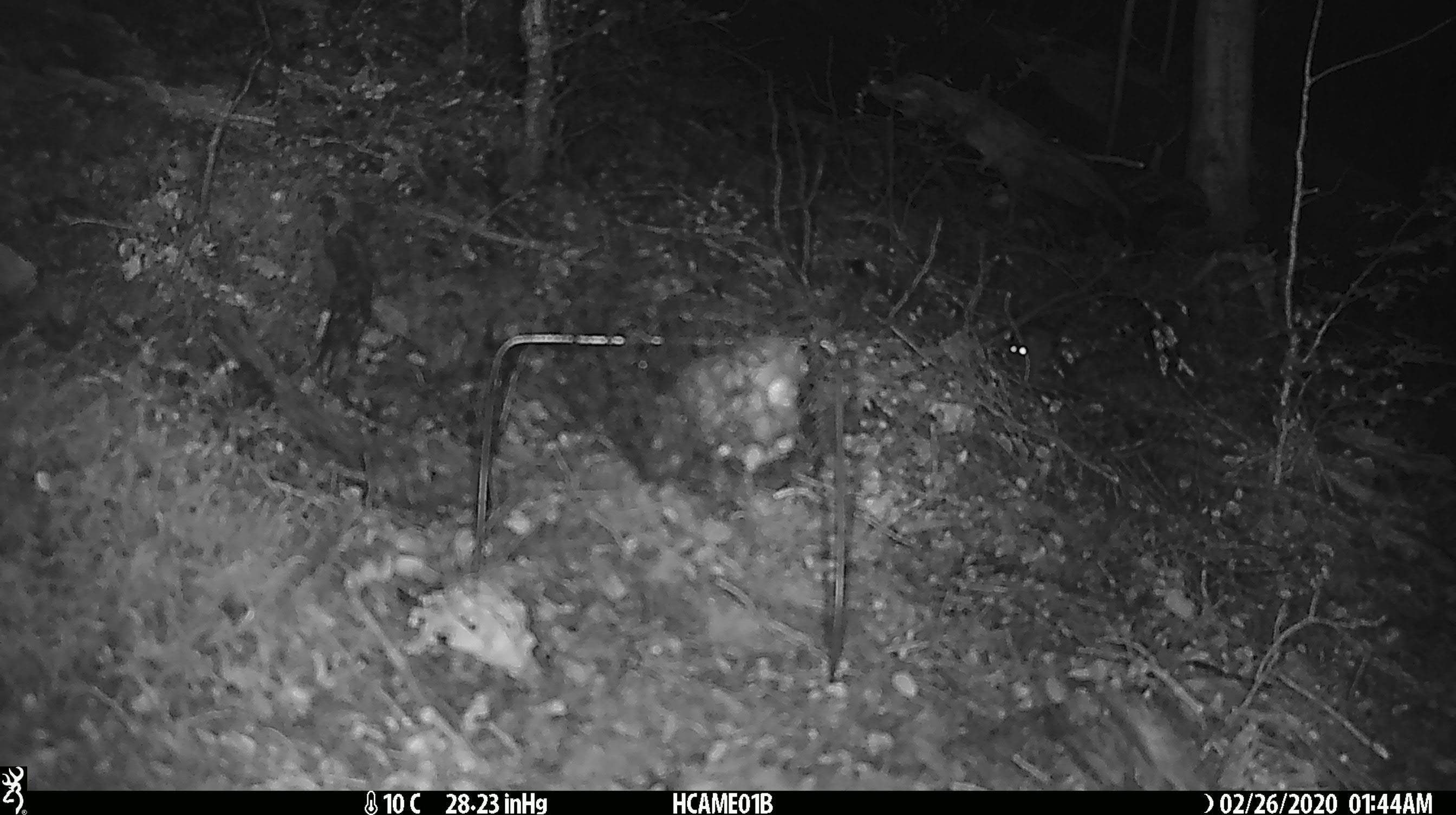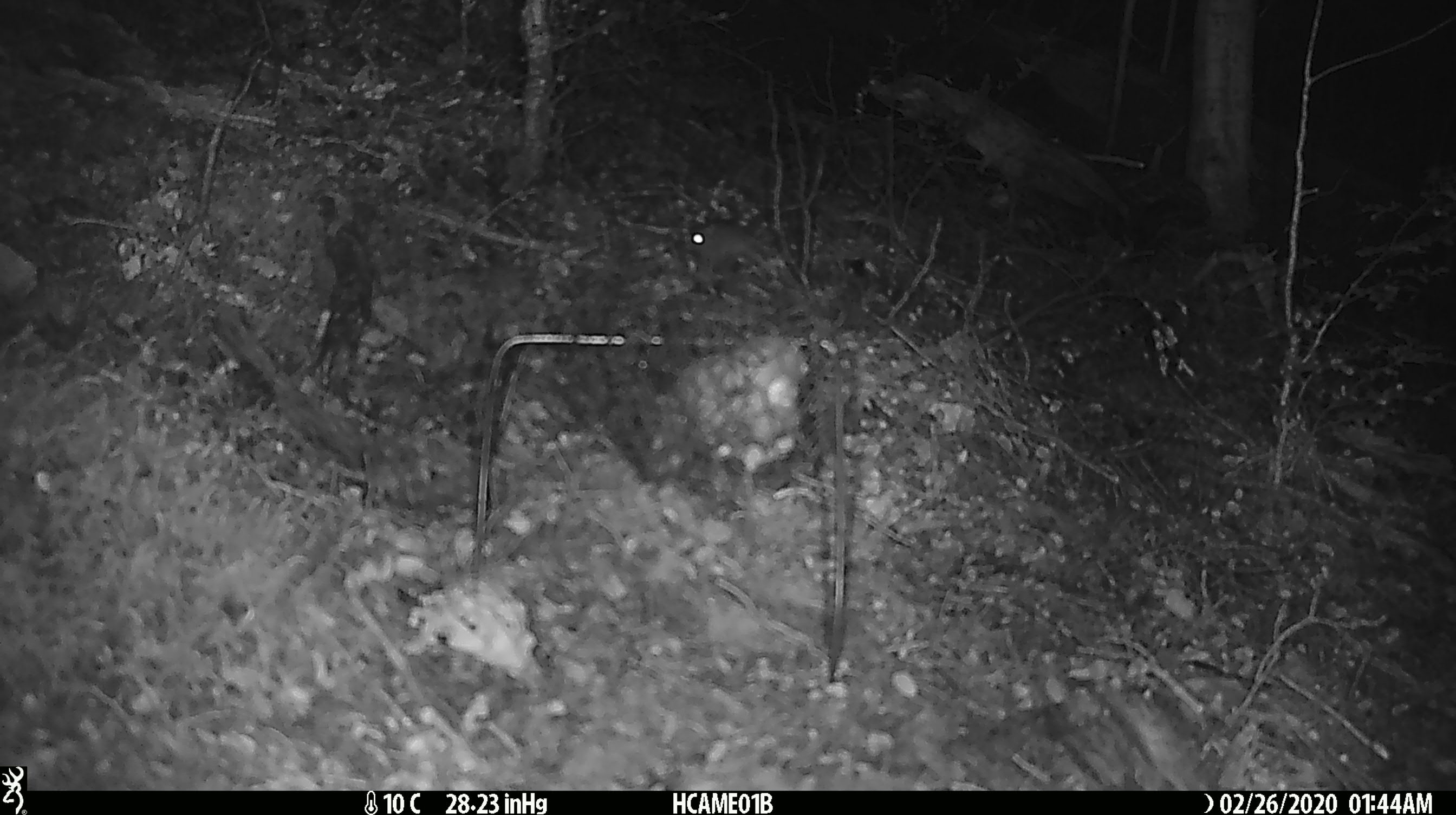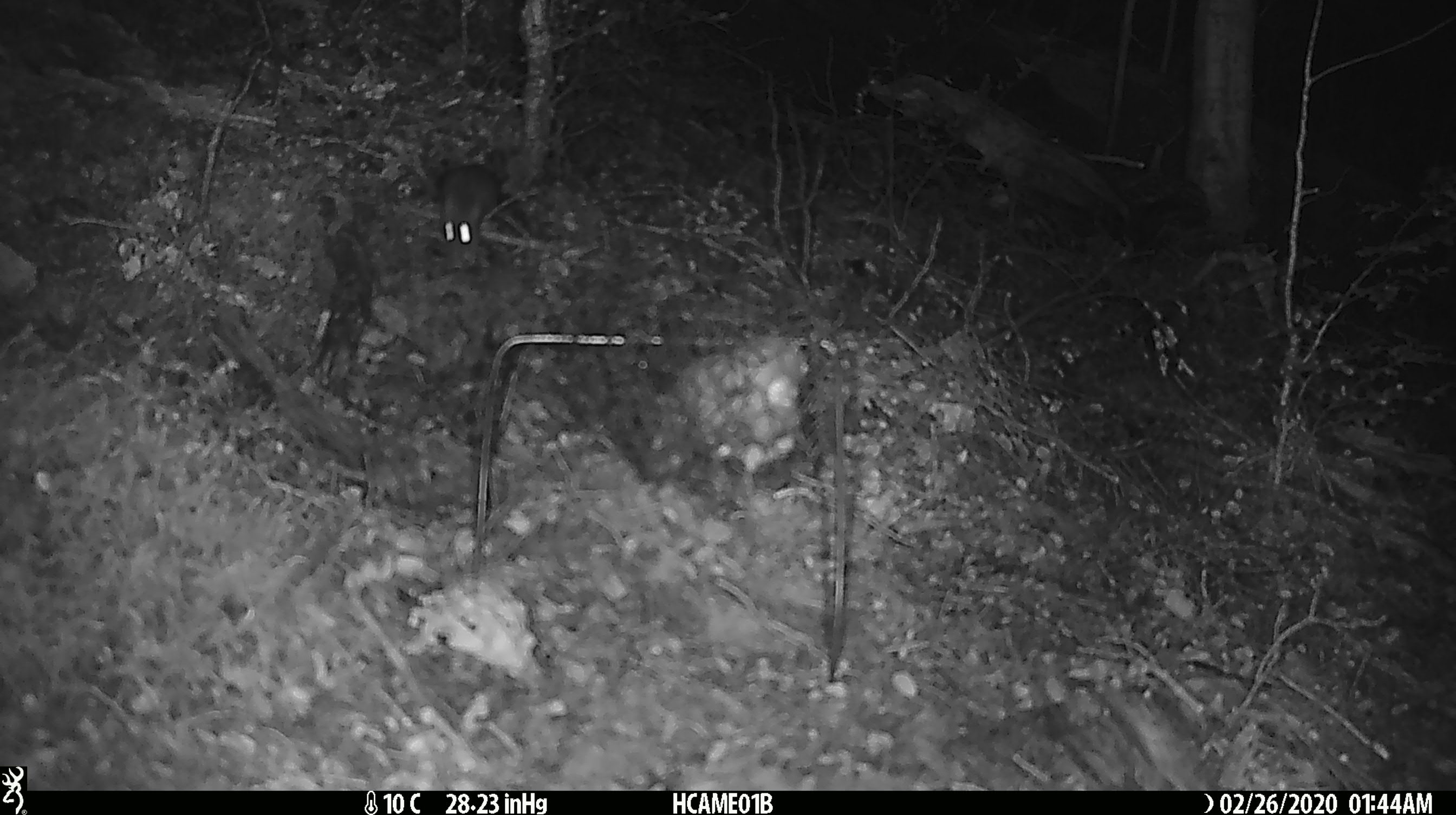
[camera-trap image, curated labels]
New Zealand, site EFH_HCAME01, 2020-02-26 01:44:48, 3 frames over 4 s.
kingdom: Animalia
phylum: Chordata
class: Mammalia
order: Rodentia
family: Muridae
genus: Mus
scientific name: Mus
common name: mouse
Mouse (Mus).